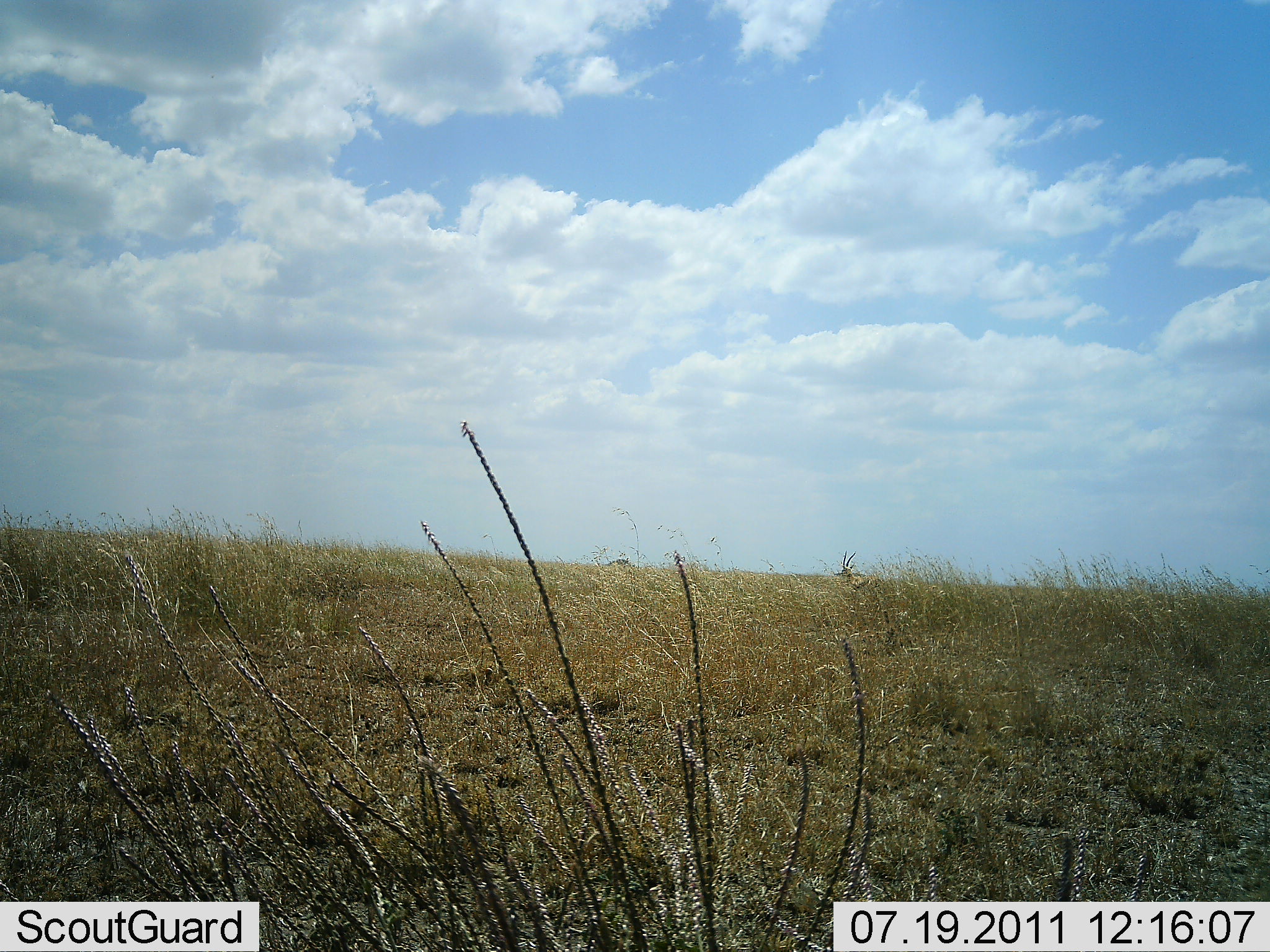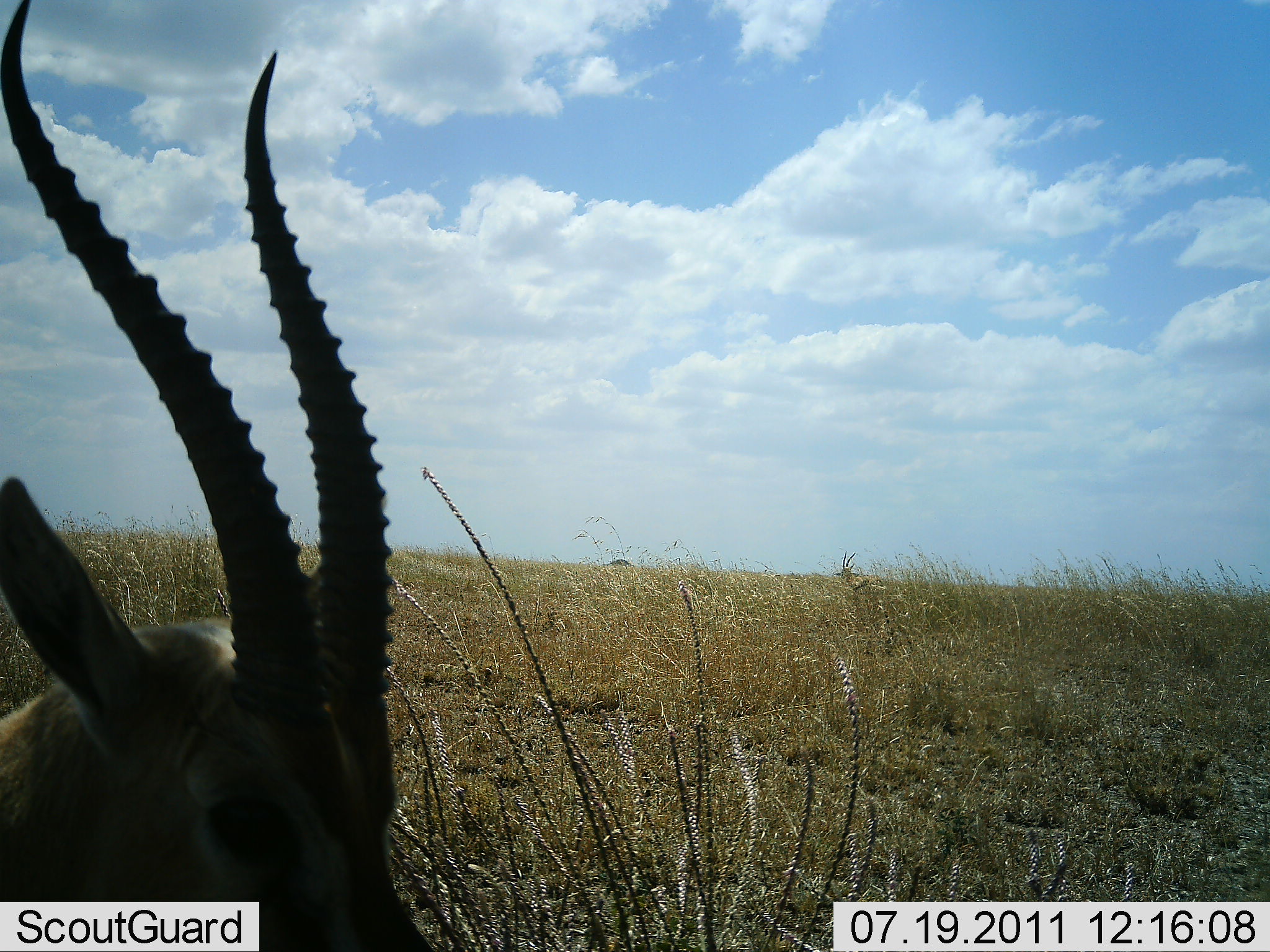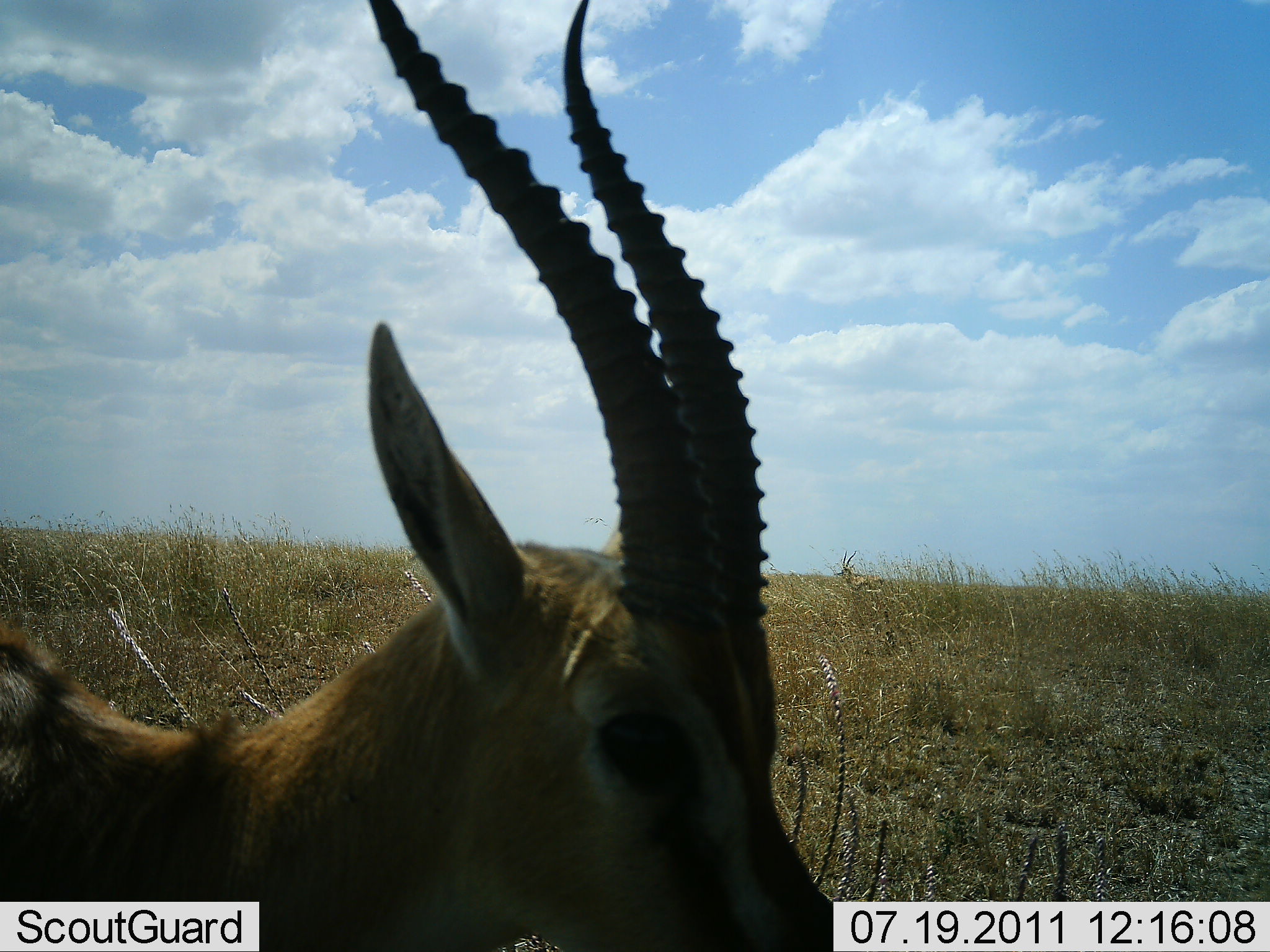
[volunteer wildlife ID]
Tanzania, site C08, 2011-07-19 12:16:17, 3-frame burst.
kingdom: Animalia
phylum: Chordata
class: Mammalia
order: Artiodactyla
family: Bovidae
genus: Eudorcas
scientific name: Eudorcas thomsonii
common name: thomson's gazelle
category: gazellethomsons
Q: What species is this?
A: Gazellethomsons (thomson's gazelle) (Eudorcas thomsonii).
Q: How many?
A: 1.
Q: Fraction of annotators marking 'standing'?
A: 30%.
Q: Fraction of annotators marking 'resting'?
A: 10%.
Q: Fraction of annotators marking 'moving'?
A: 60%.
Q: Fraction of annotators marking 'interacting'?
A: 10%.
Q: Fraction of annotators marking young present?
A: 0%.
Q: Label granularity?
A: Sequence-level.